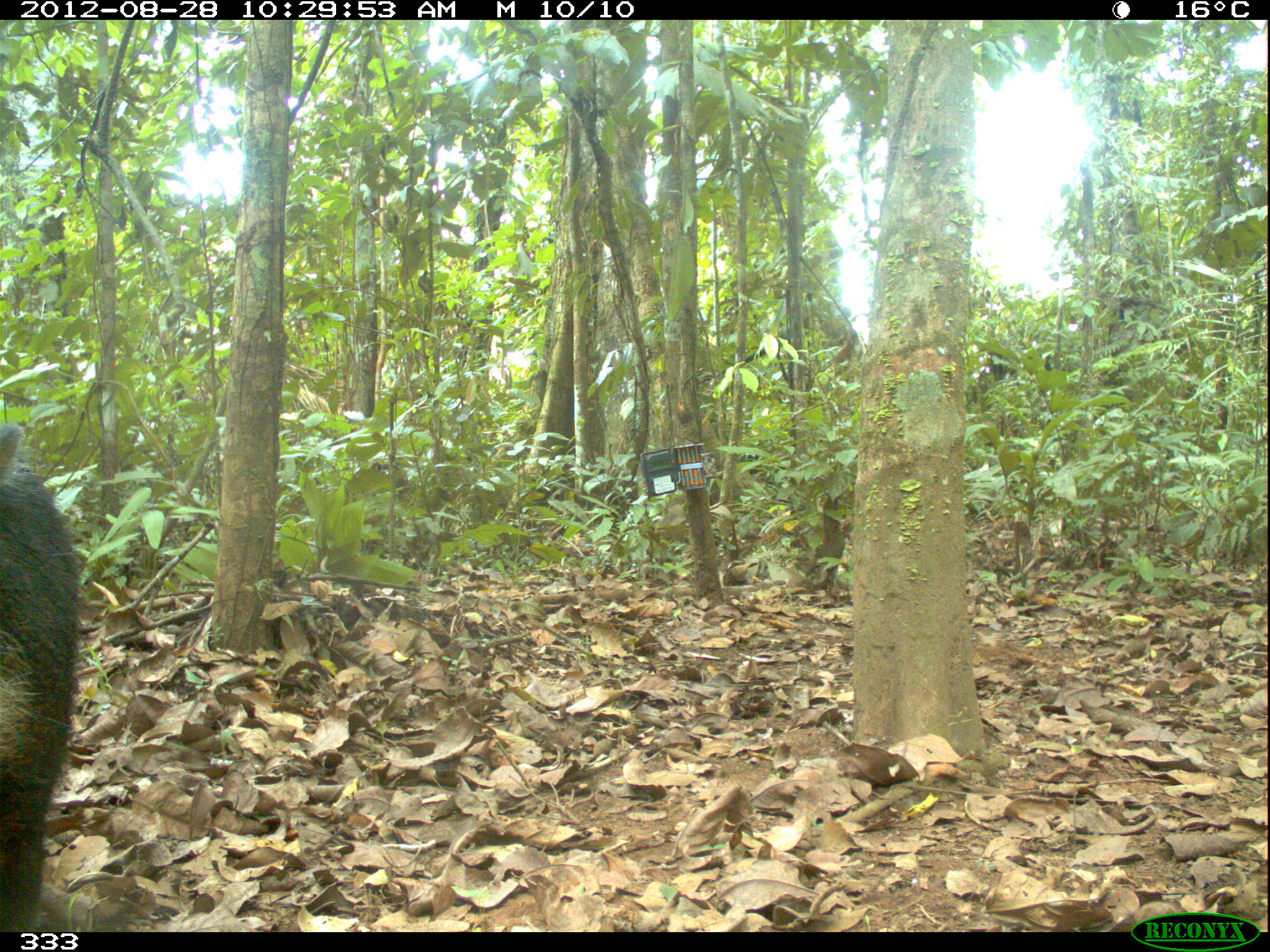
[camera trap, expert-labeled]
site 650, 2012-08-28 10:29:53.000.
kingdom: Animalia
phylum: Chordata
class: Mammalia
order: Artiodactyla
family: Tayassuidae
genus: Tayassu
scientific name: Tayassu pecari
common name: white-lipped peccary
Tayassu pecari (white-lipped peccary).